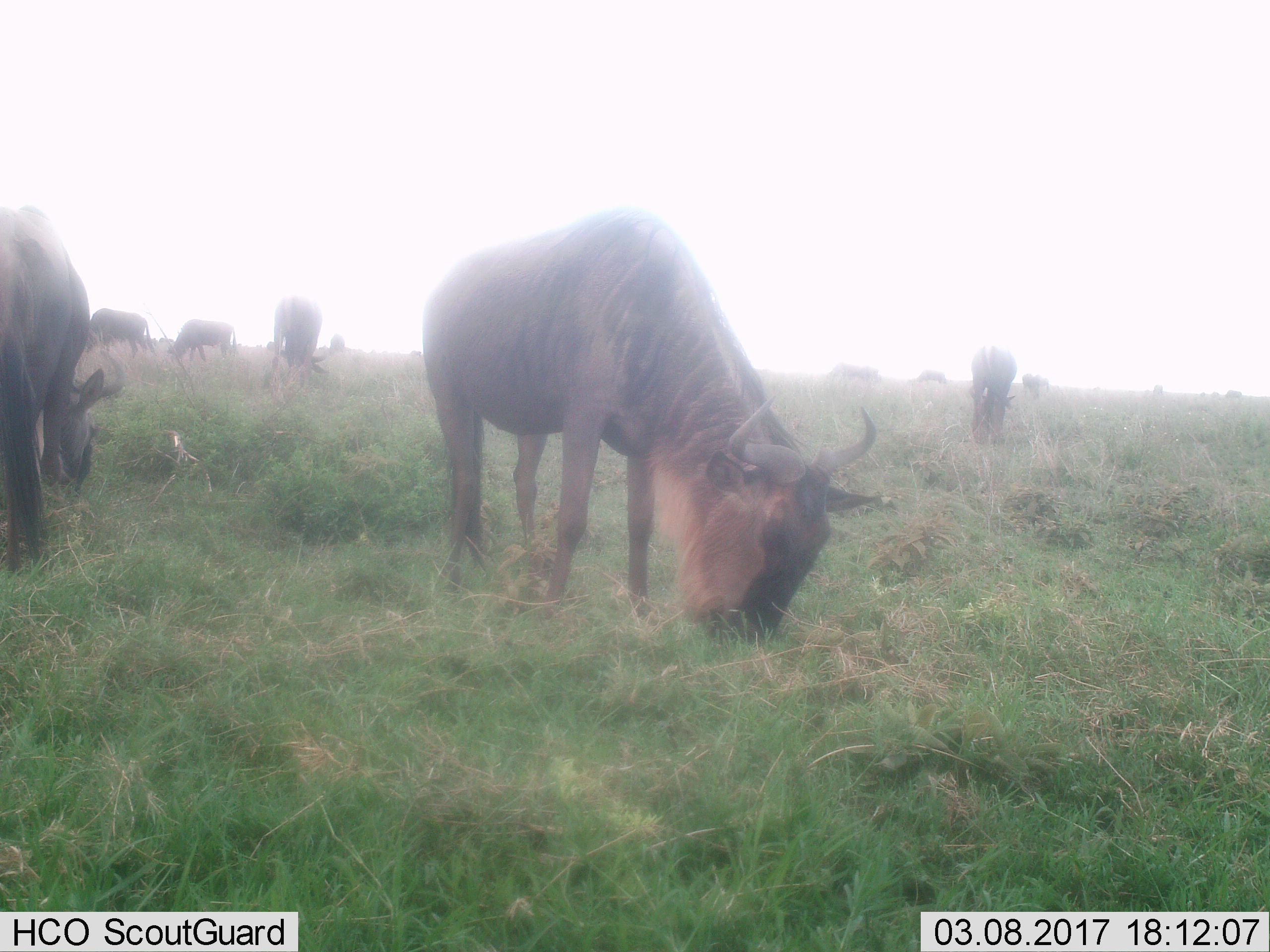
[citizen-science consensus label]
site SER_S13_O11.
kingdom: Animalia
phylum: Chordata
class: Mammalia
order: Artiodactyla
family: Bovidae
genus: Connochaetes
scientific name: Connochaetes taurinus taurinus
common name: blue wildebeest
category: wildebeestblue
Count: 11-50.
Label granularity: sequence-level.